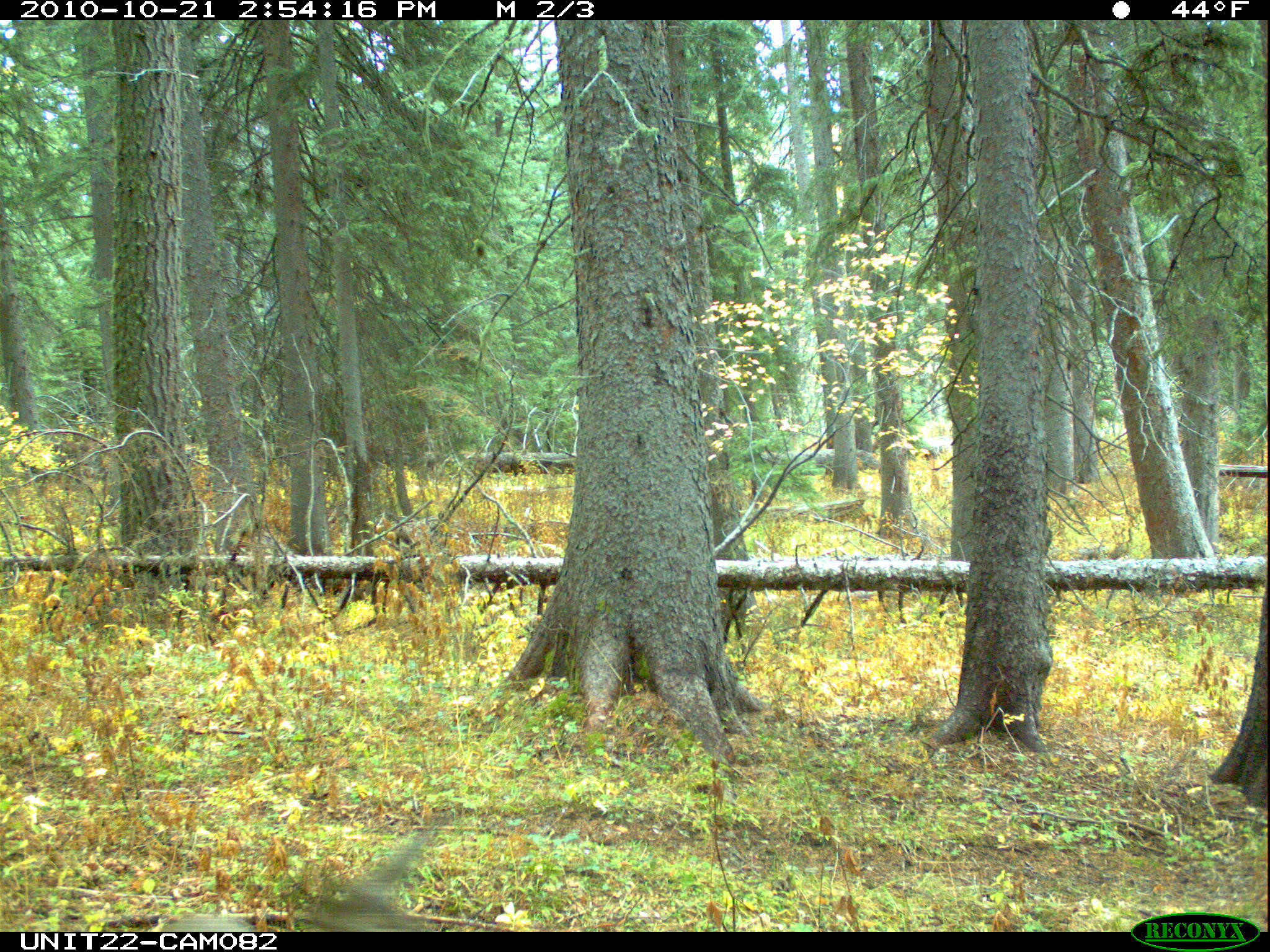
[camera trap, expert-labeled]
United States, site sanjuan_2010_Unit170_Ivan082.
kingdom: Animalia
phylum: Chordata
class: Mammalia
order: Artiodactyla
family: Cervidae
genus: Odocoileus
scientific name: Odocoileus hemionus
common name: mule deer